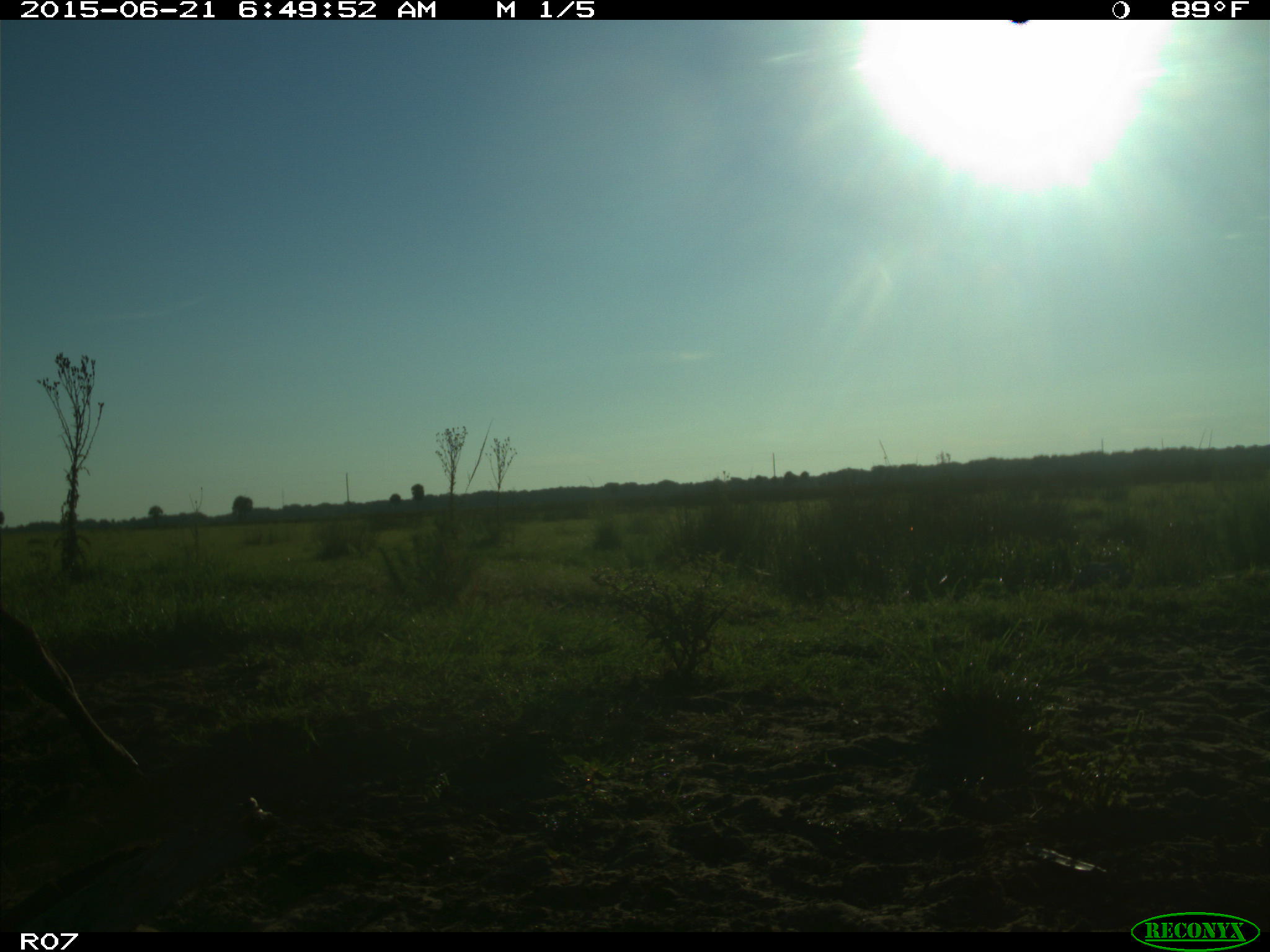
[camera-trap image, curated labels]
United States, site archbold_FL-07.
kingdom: Animalia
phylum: Chordata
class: Mammalia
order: Artiodactyla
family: Bovidae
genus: Bos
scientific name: Bos taurus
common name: domestic cow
Bos taurus (domestic cow).